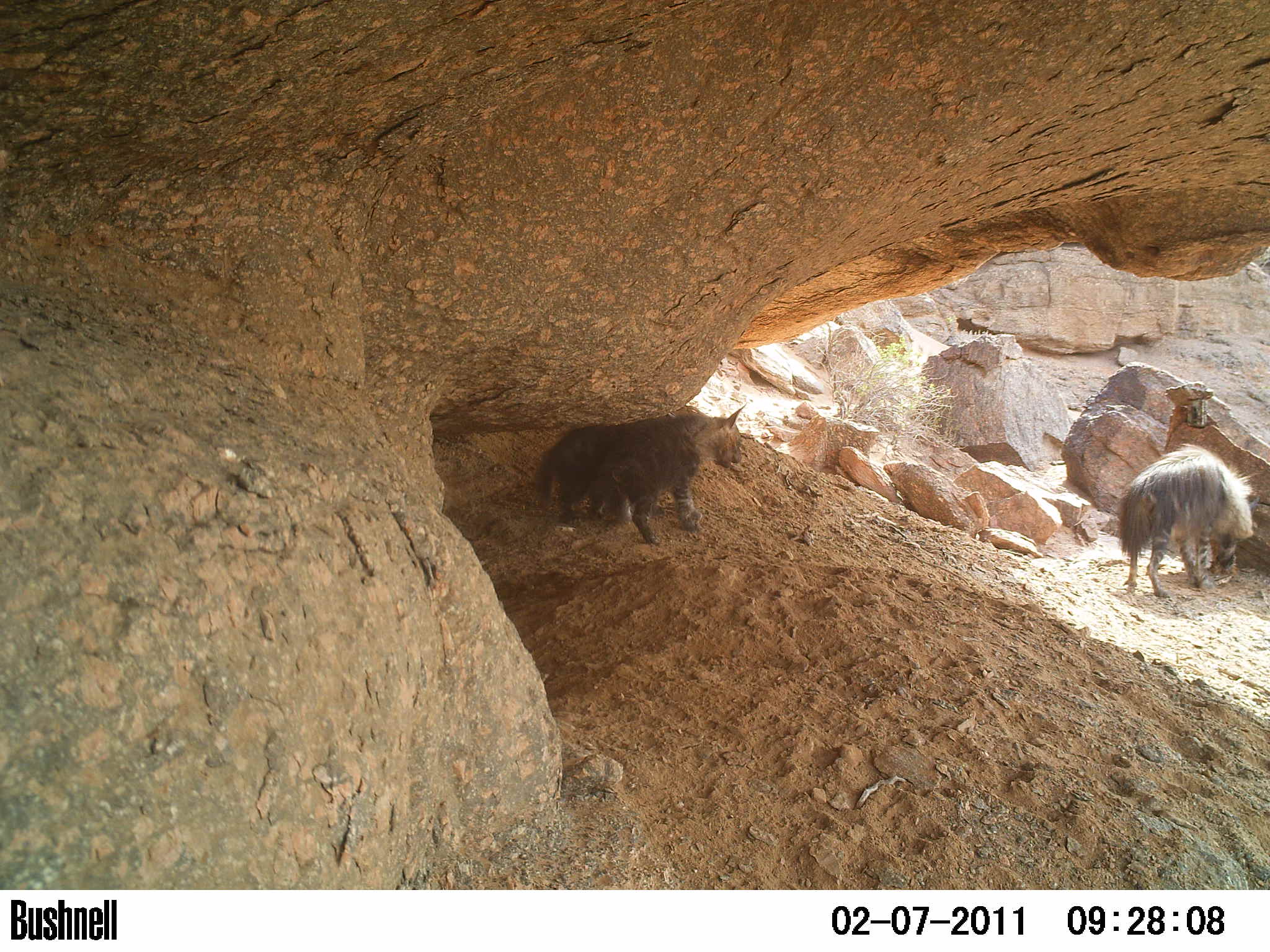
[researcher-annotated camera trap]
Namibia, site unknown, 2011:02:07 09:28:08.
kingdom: Animalia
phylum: Chordata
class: Mammalia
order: Carnivora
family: Hyaenidae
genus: Parahyaena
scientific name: Parahyaena brunnea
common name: brown hyena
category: hyaena brunnea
Hyaena brunnea (brown hyena) (Parahyaena brunnea).